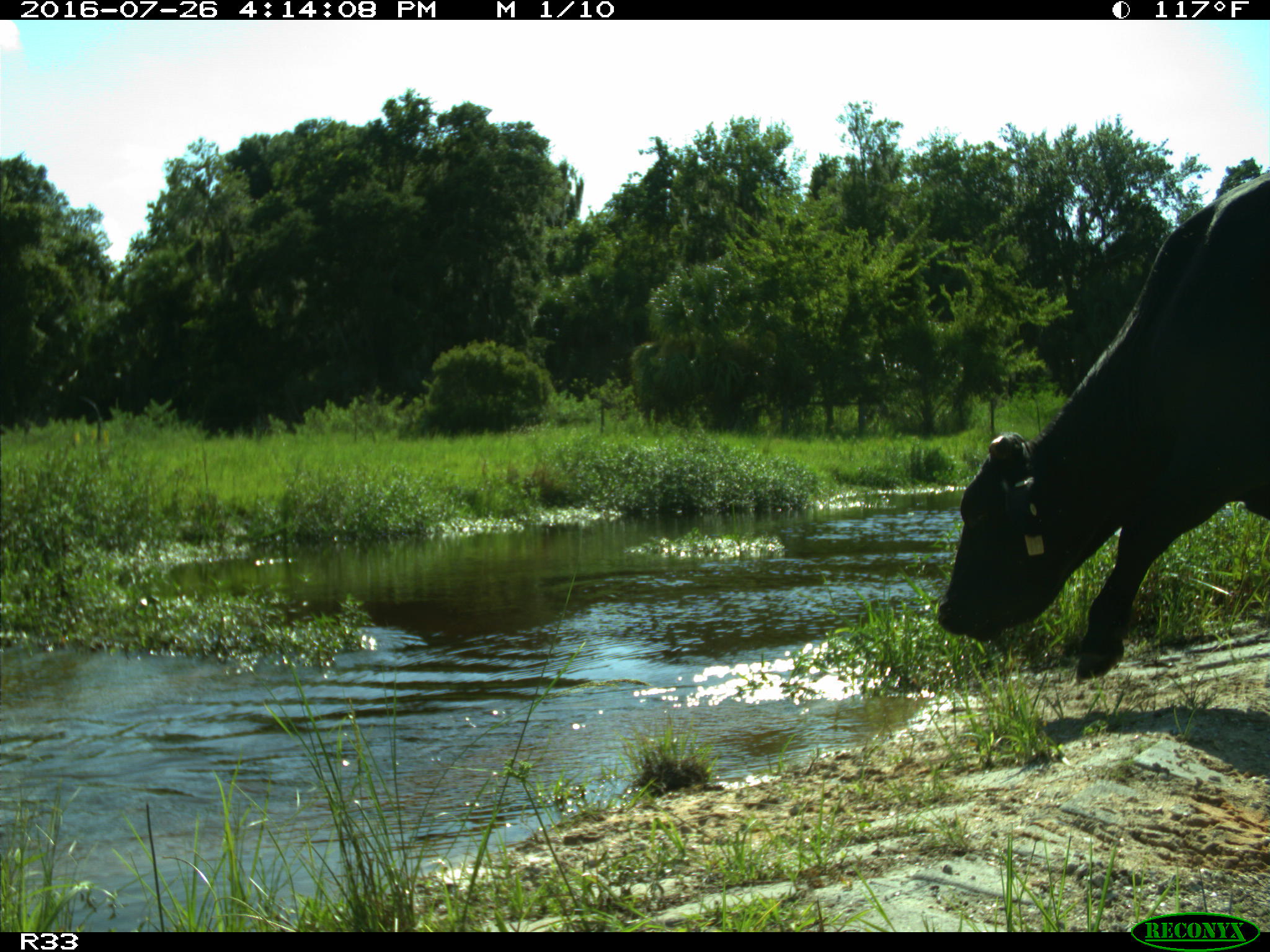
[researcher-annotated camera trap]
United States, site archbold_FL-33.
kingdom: Animalia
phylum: Chordata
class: Mammalia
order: Artiodactyla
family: Bovidae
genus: Bos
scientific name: Bos taurus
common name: domestic cow